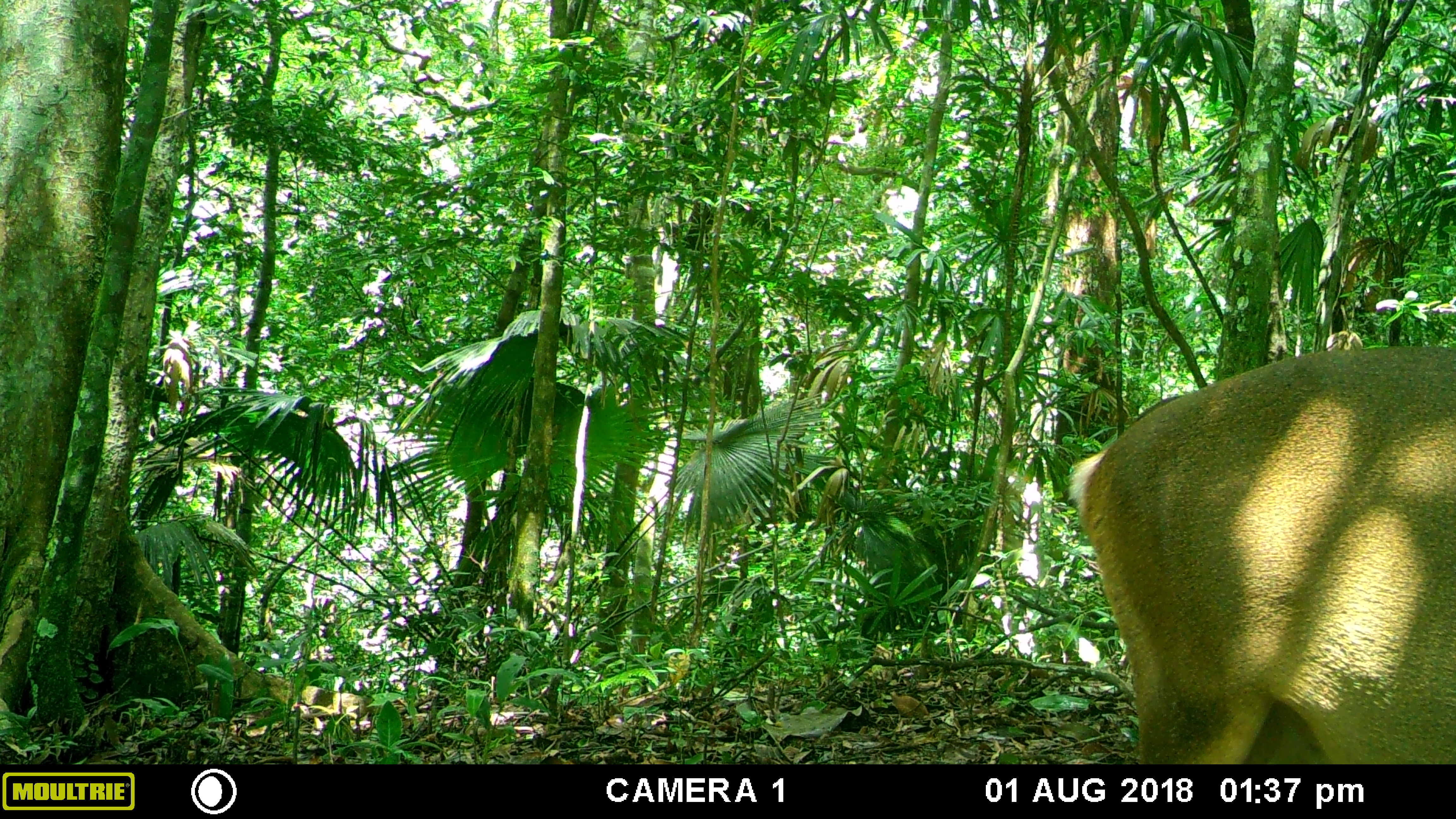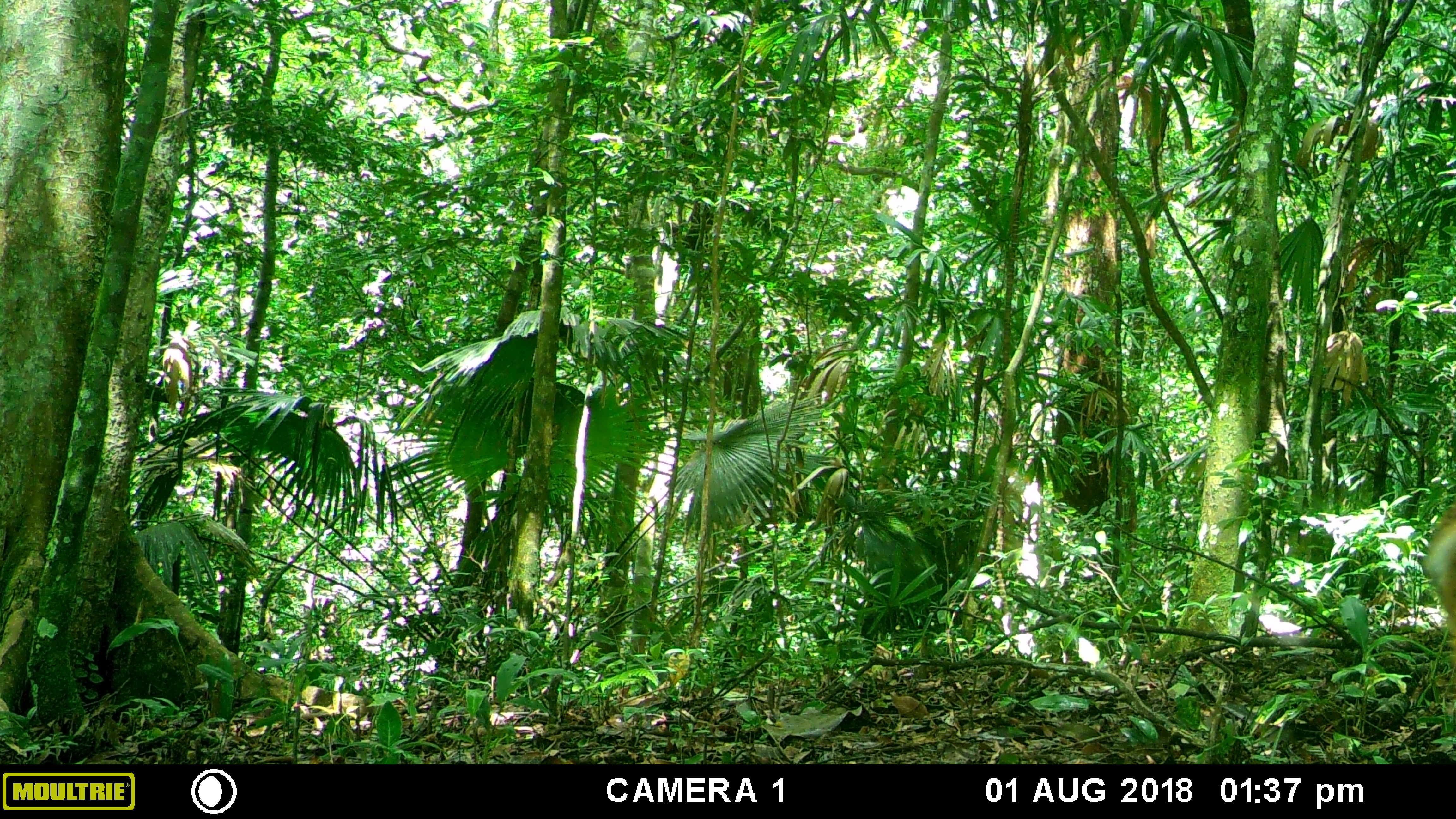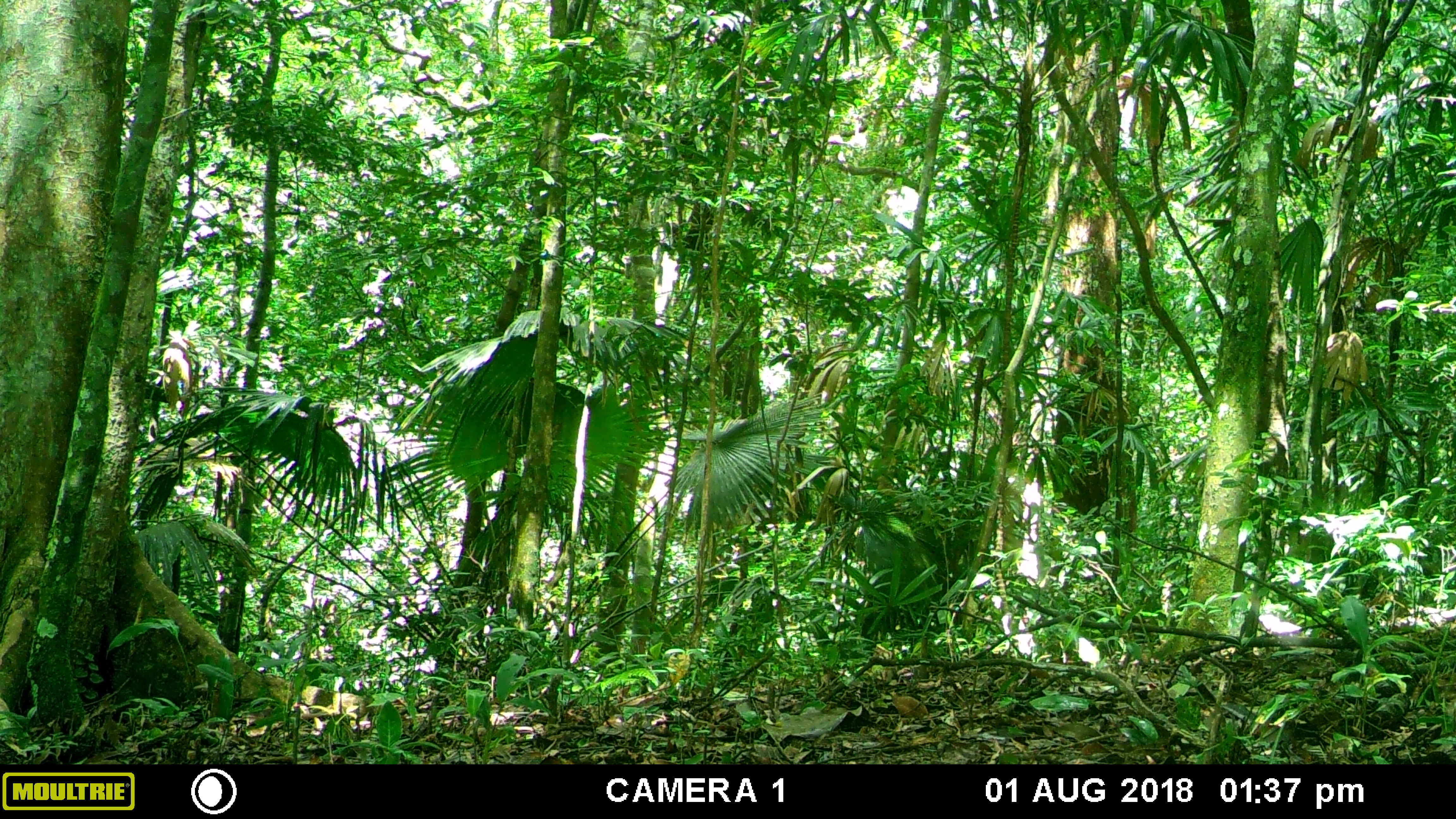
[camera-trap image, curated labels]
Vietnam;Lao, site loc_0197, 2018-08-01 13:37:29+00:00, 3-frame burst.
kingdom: Animalia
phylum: Chordata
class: Mammalia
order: Artiodactyla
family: Cervidae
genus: Muntiacus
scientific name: Muntiacus vuquangensis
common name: large-antlered muntjac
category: large antlered muntjac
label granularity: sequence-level